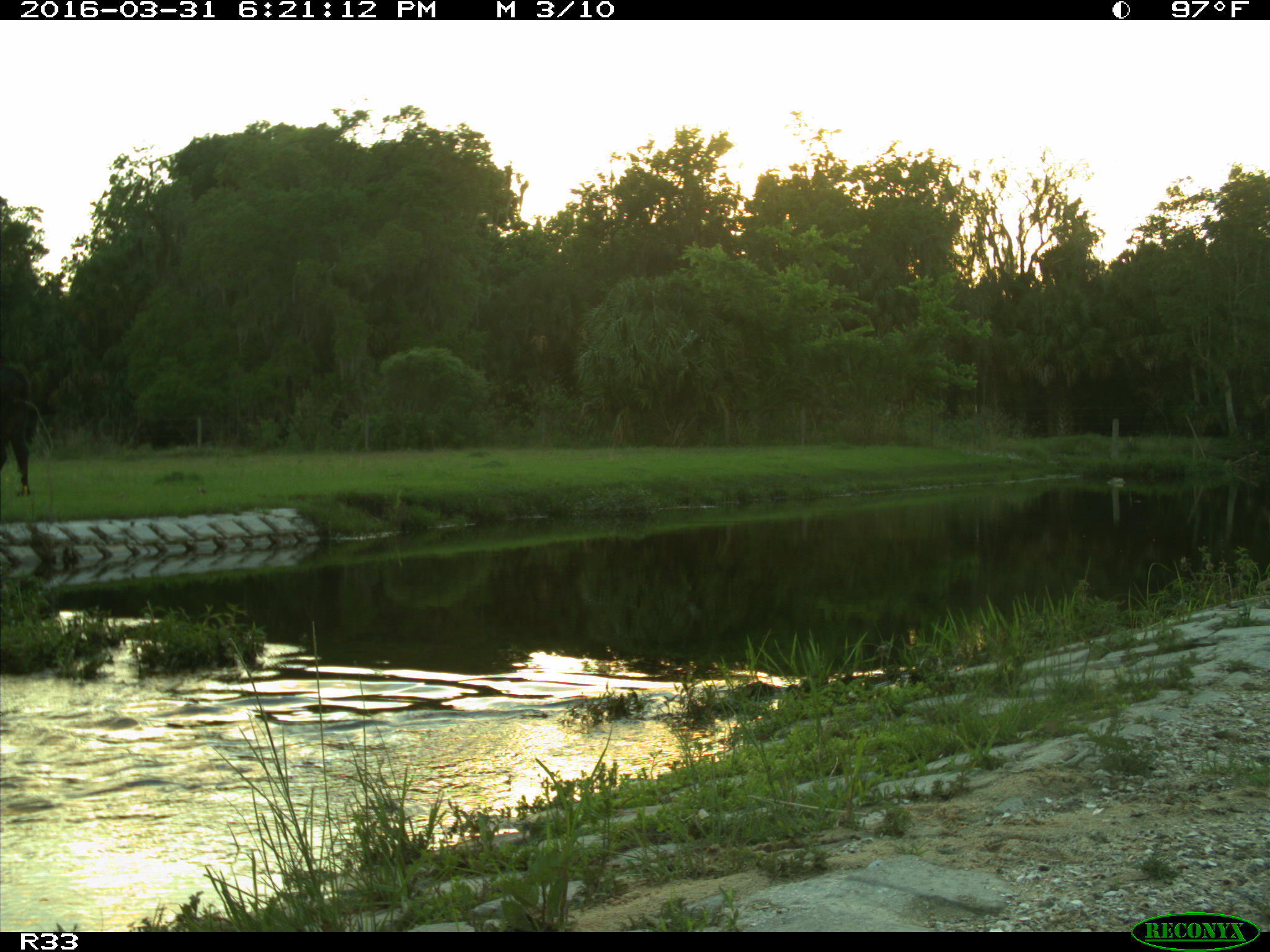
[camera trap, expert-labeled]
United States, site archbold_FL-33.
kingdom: Animalia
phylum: Chordata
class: Mammalia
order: Artiodactyla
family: Bovidae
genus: Bos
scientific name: Bos taurus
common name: domestic cow